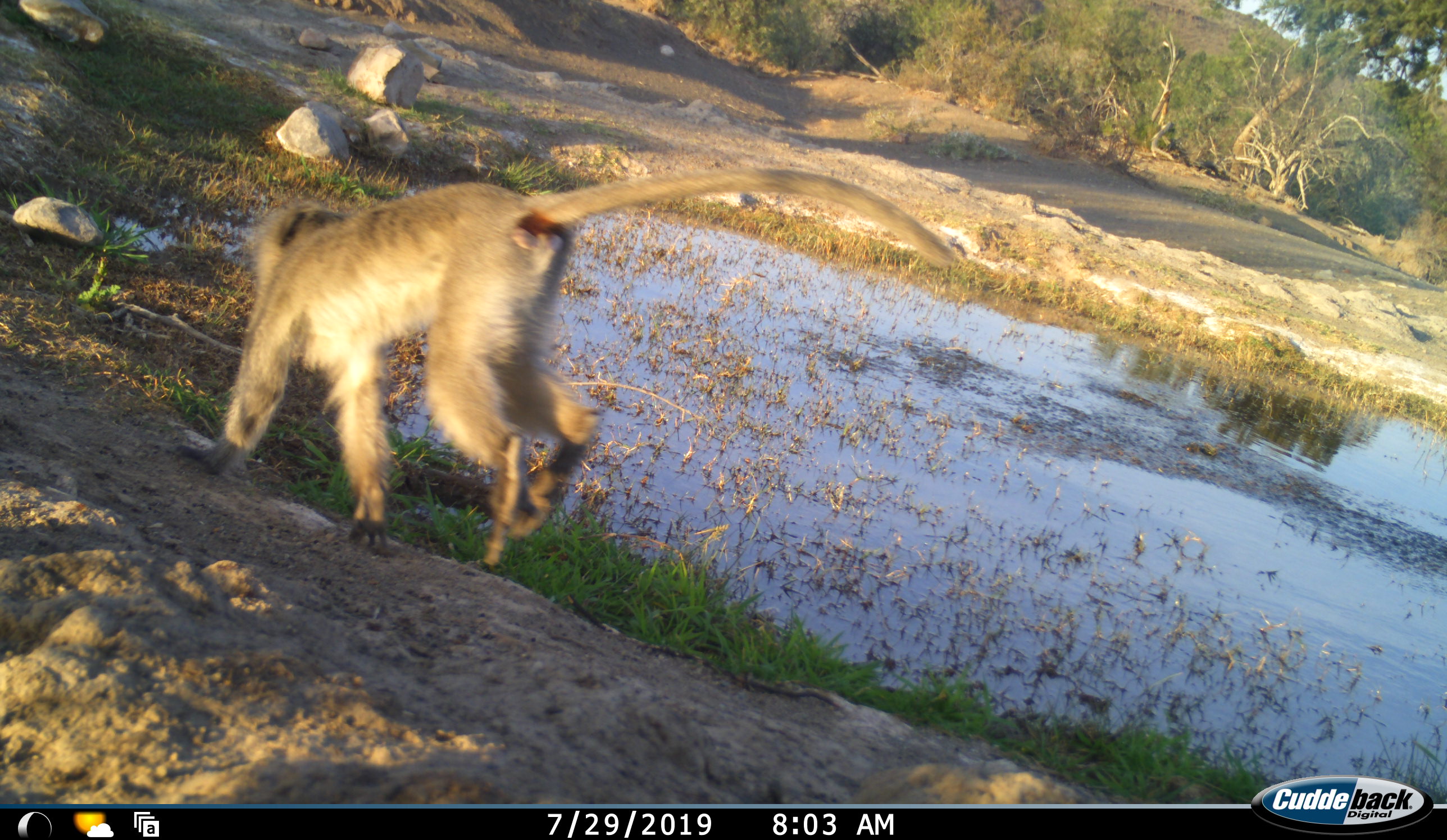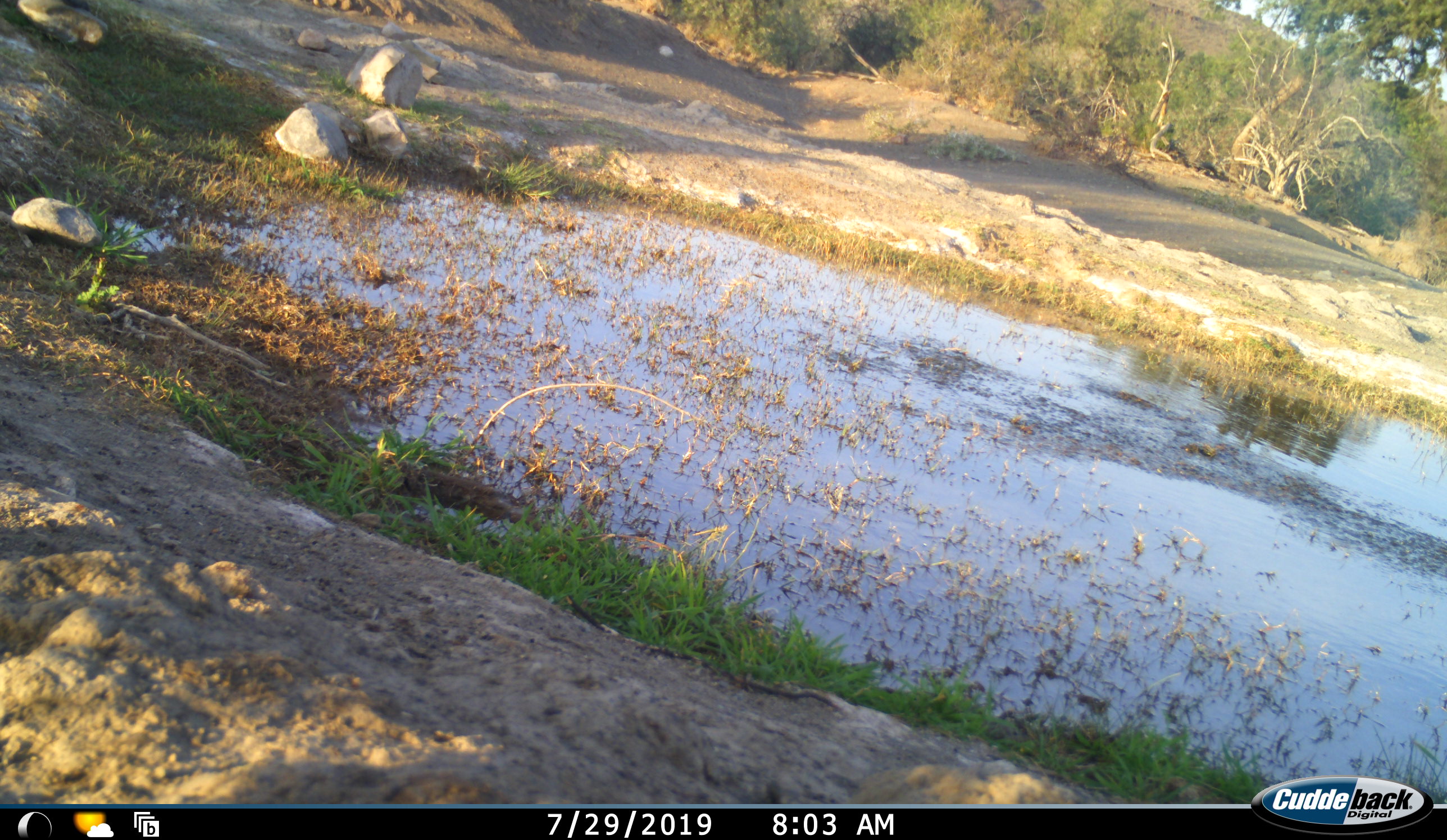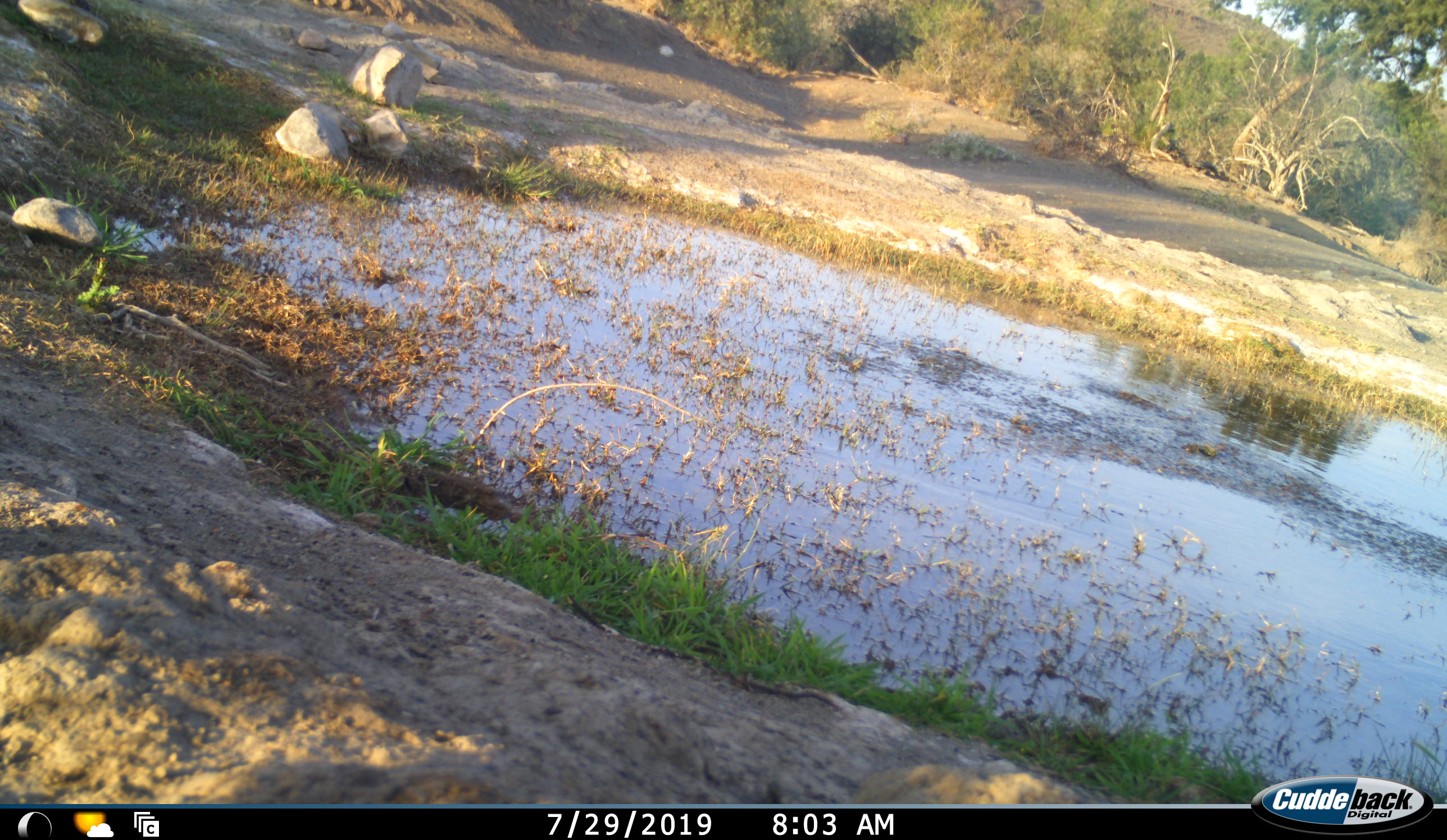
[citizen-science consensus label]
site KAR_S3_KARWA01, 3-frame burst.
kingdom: Animalia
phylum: Chordata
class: Mammalia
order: Primates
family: Cercopithecidae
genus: Chlorocebus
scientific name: Chlorocebus pygerythrus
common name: vervet monkey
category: monkeyvervet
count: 1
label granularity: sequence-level